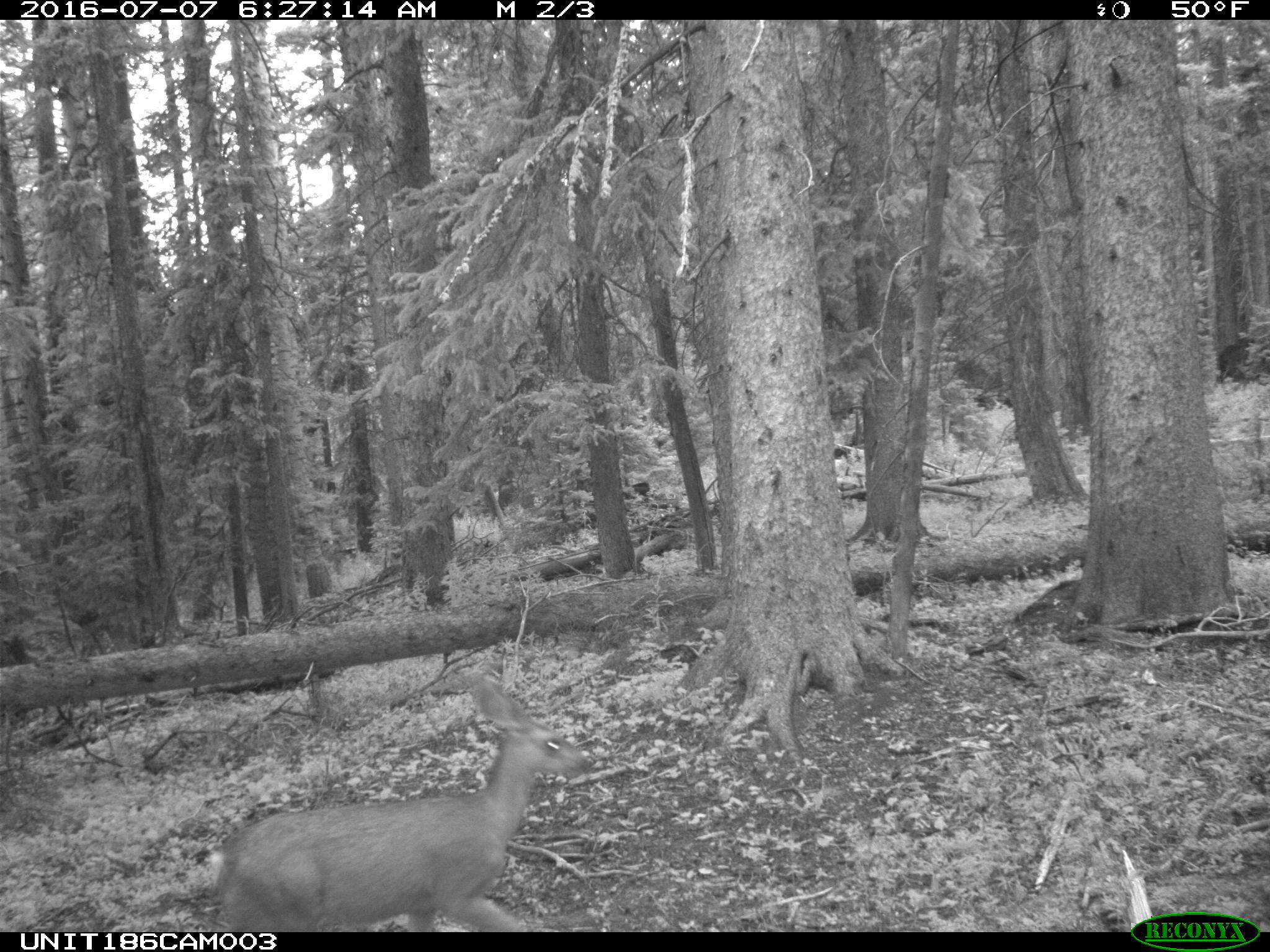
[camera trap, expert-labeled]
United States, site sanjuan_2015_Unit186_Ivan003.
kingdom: Animalia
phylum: Chordata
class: Mammalia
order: Artiodactyla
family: Cervidae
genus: Odocoileus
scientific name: Odocoileus hemionus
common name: mule deer